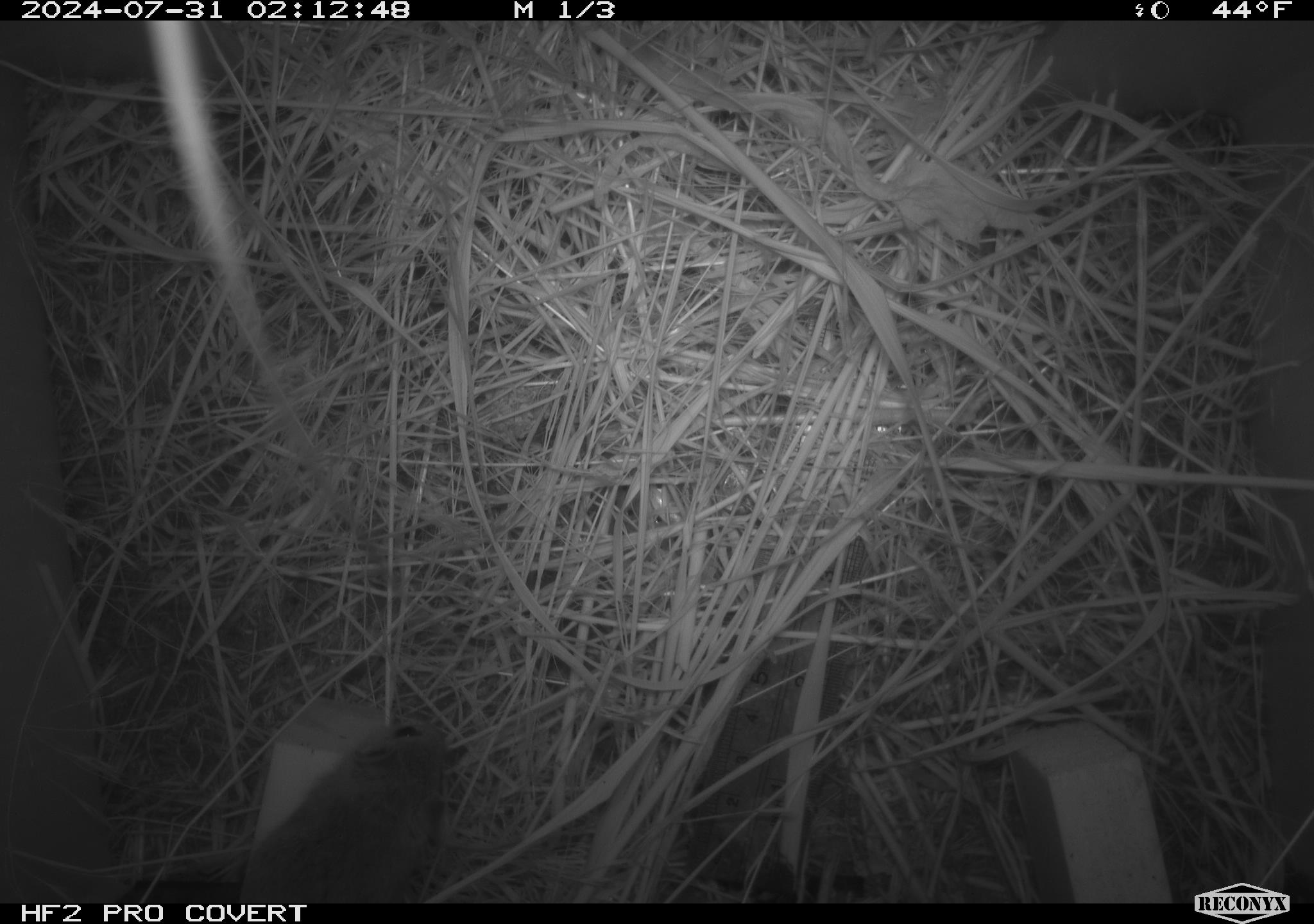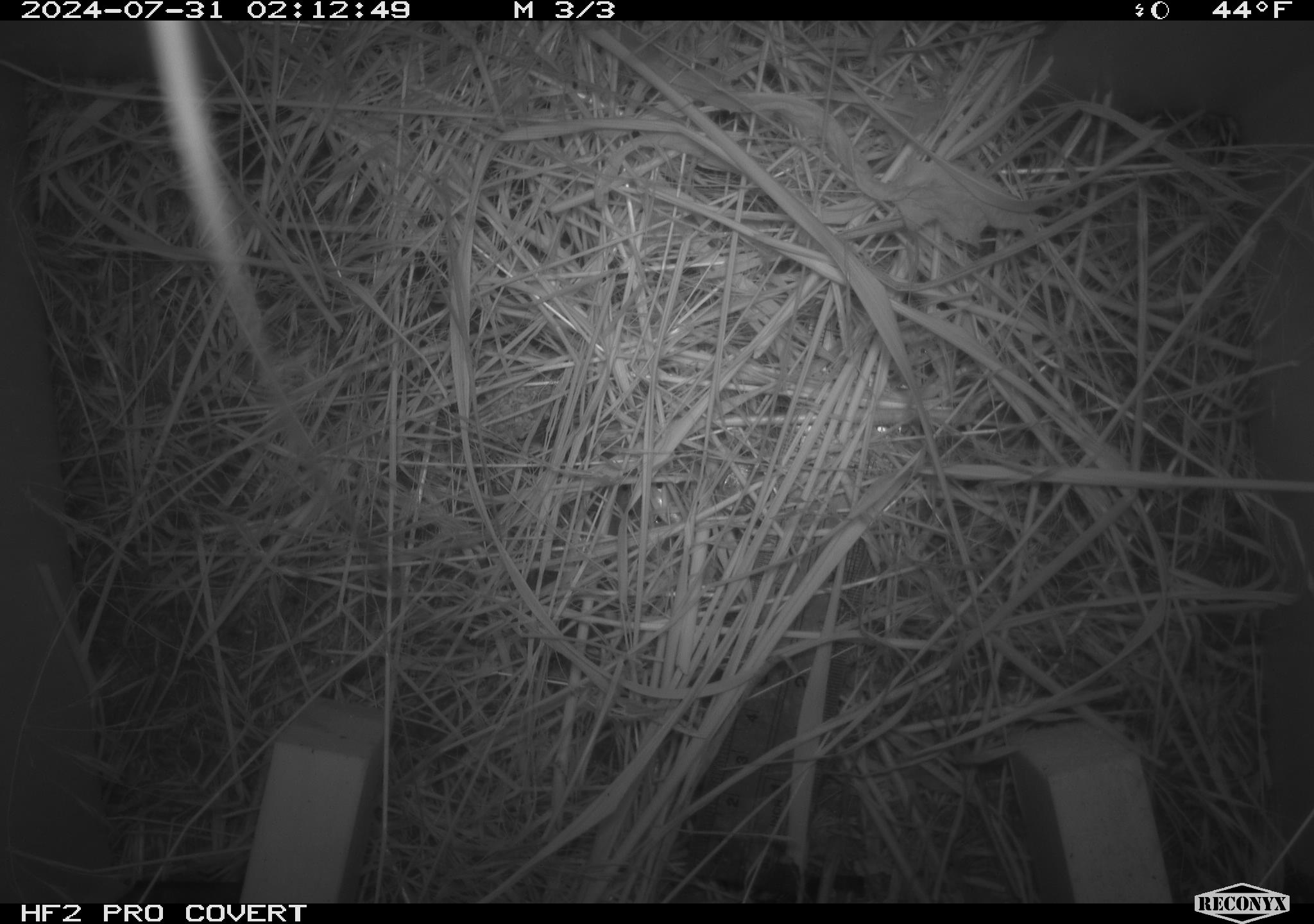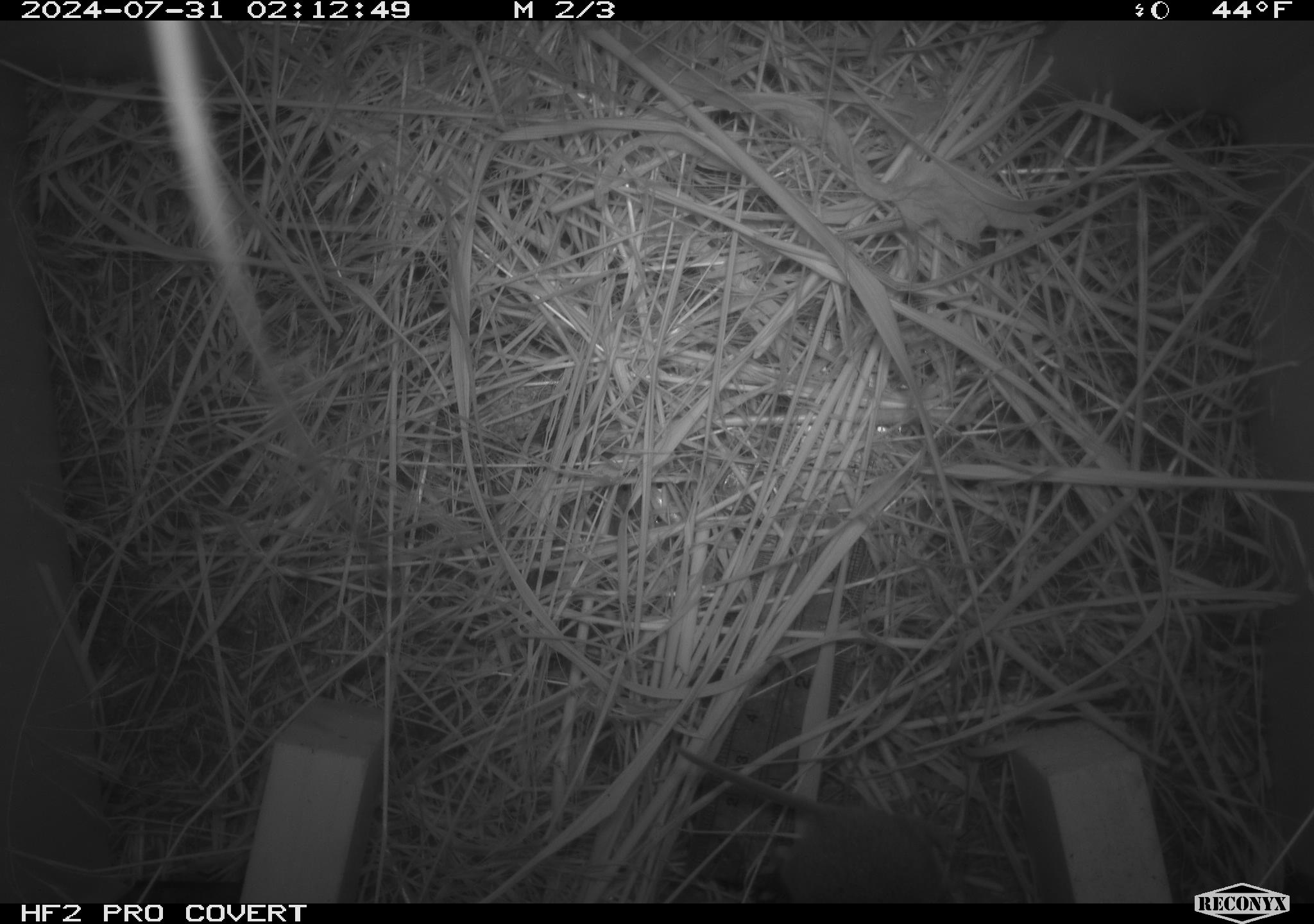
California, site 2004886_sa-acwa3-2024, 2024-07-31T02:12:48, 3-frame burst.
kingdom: Animalia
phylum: Chordata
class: Mammalia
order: Rodentia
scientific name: Rodentia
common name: mouse species